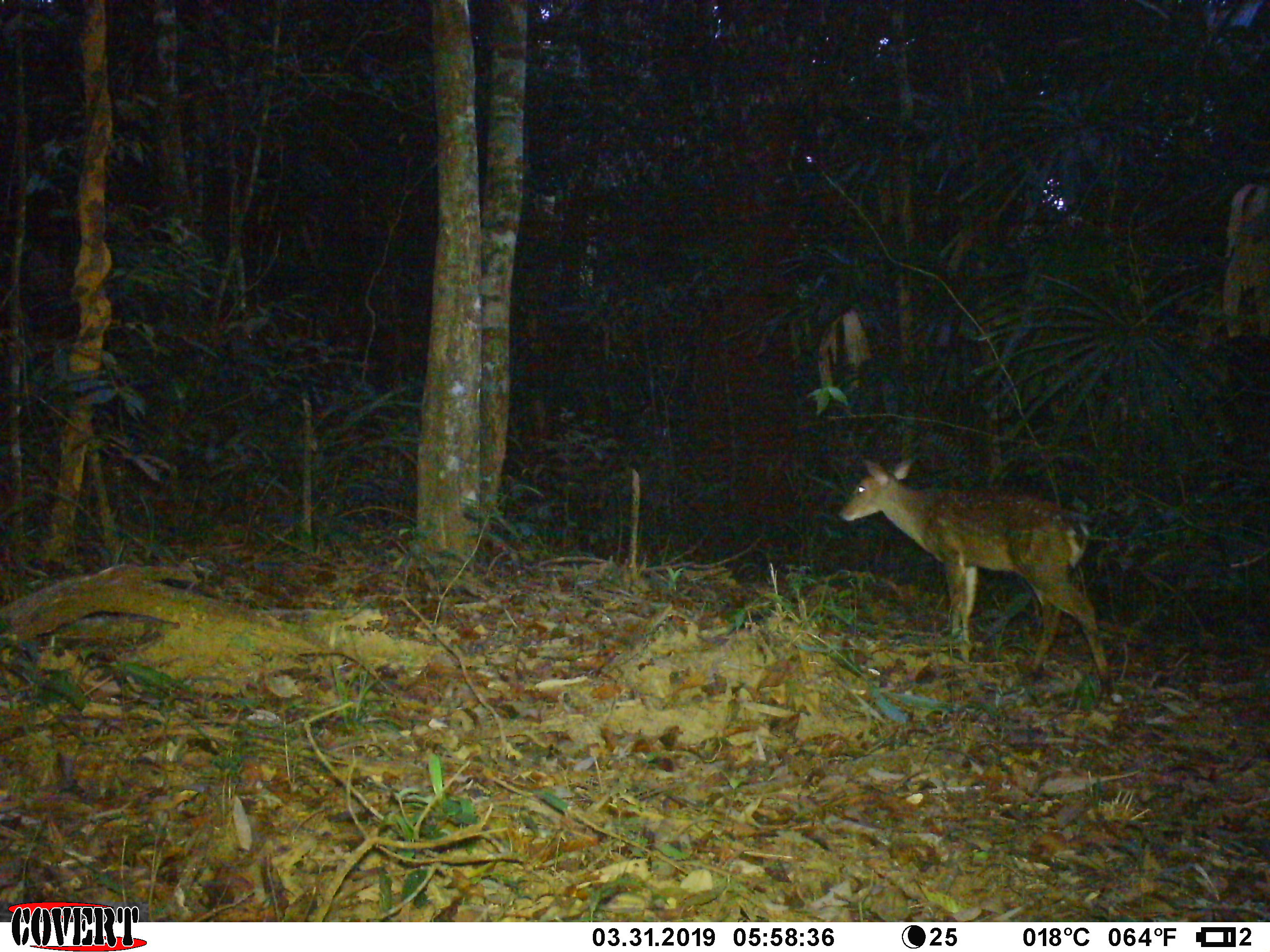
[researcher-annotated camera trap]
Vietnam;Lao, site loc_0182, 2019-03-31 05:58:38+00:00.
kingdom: Animalia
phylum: Chordata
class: Mammalia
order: Artiodactyla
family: Cervidae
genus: Muntiacus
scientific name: Muntiacus vuquangensis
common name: large-antlered muntjac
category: large antlered muntjac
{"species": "large antlered muntjac (large-antlered muntjac) (Muntiacus vuquangensis)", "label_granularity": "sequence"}